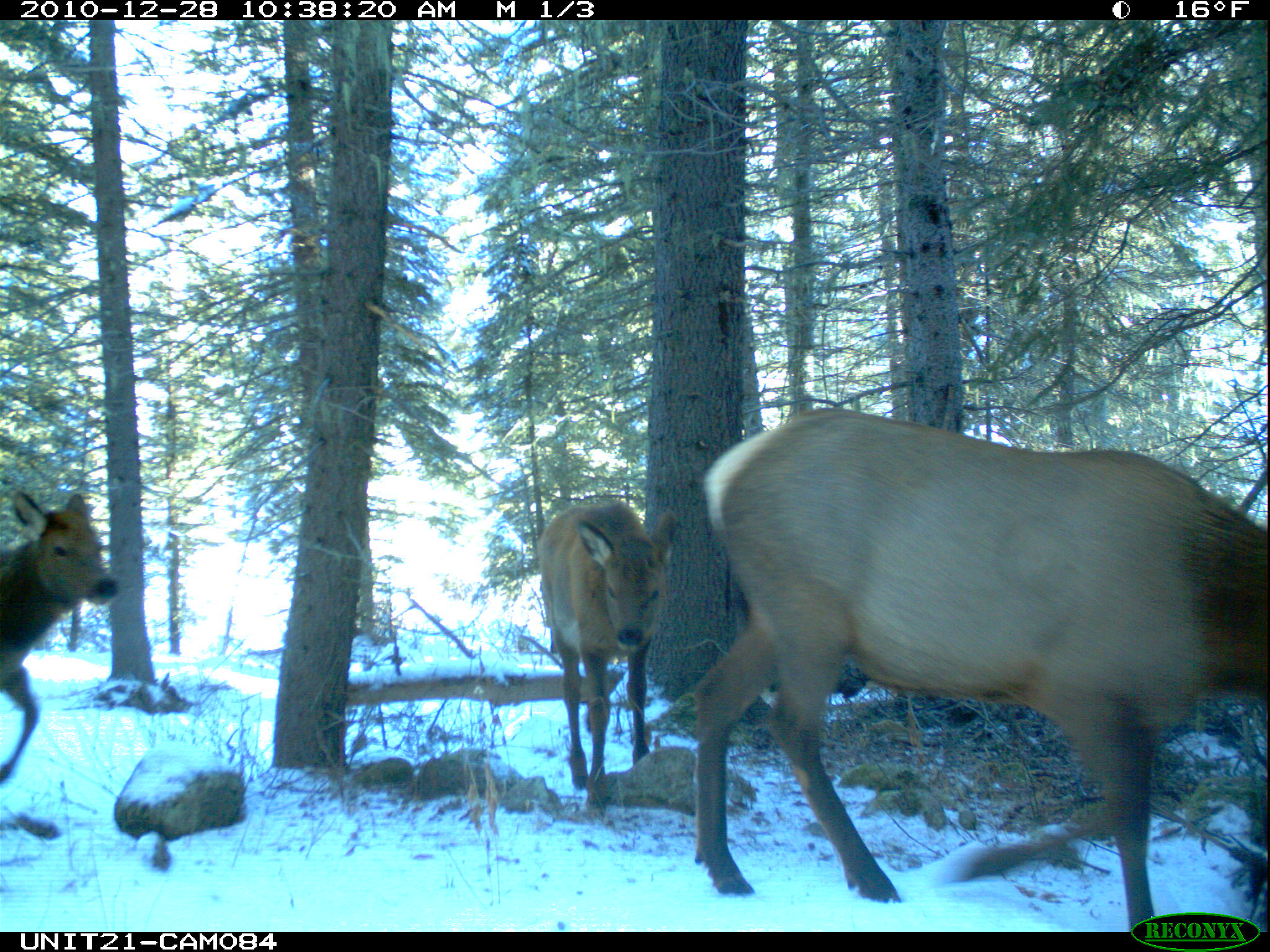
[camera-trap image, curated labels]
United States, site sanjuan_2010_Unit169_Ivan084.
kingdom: Animalia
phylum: Chordata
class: Mammalia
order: Artiodactyla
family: Cervidae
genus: Cervus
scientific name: Cervus elaphus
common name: red deer